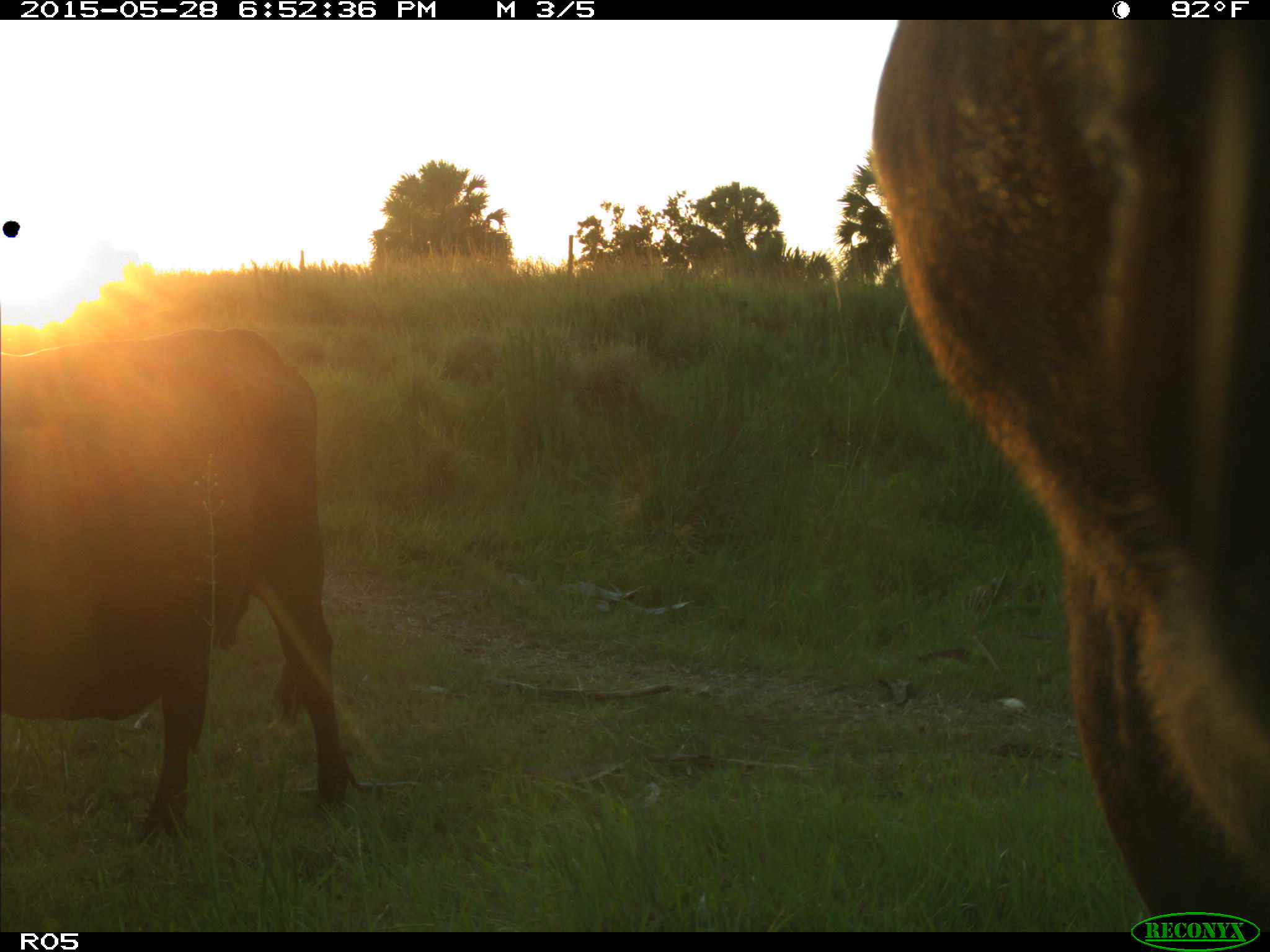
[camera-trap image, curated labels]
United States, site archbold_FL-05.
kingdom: Animalia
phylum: Chordata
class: Mammalia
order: Artiodactyla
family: Bovidae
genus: Bos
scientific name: Bos taurus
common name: domestic cow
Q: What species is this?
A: Bos taurus (domestic cow).